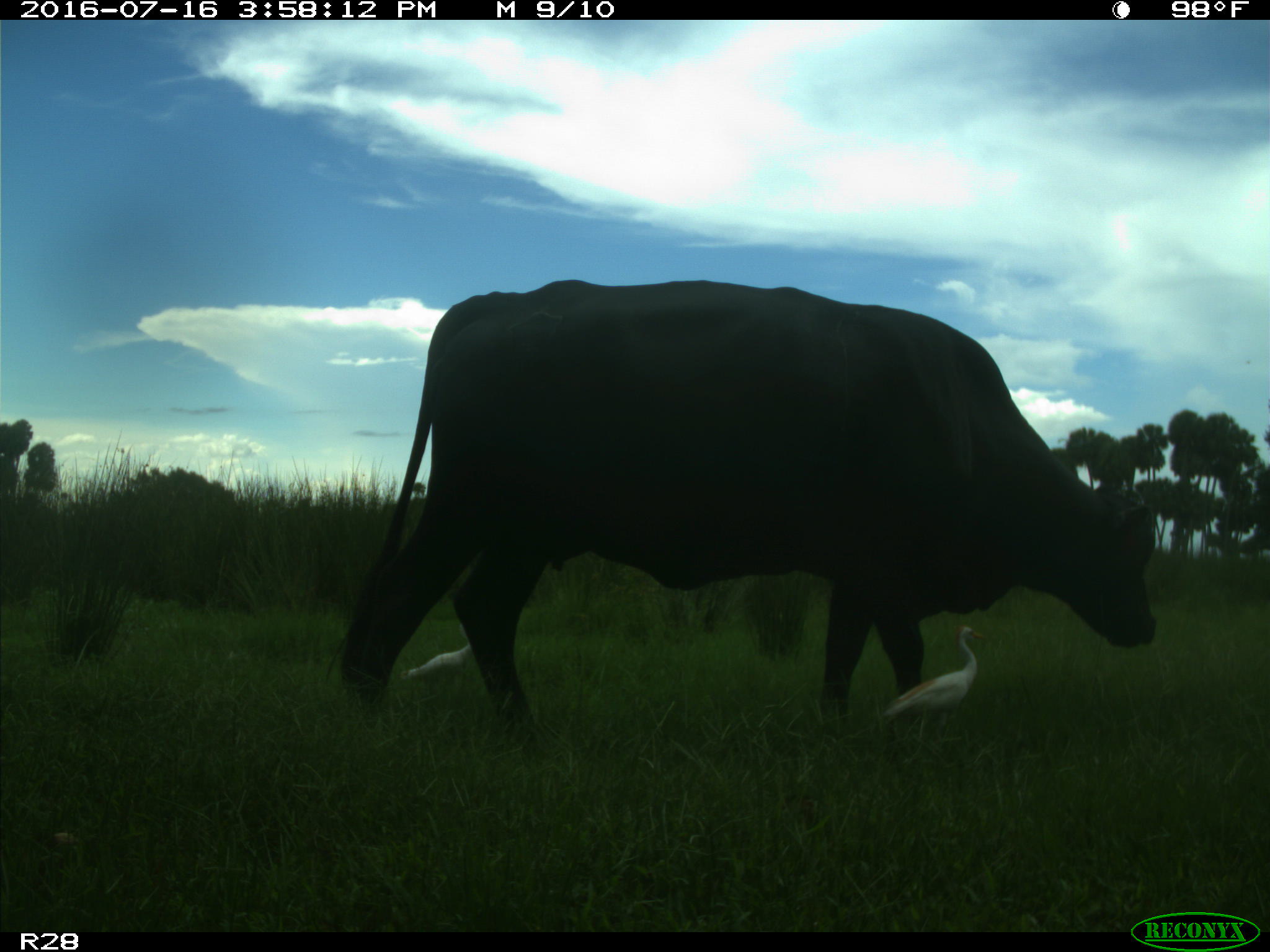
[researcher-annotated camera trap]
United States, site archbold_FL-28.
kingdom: Animalia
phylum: Chordata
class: Mammalia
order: Artiodactyla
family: Bovidae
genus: Bos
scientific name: Bos taurus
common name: domestic cow